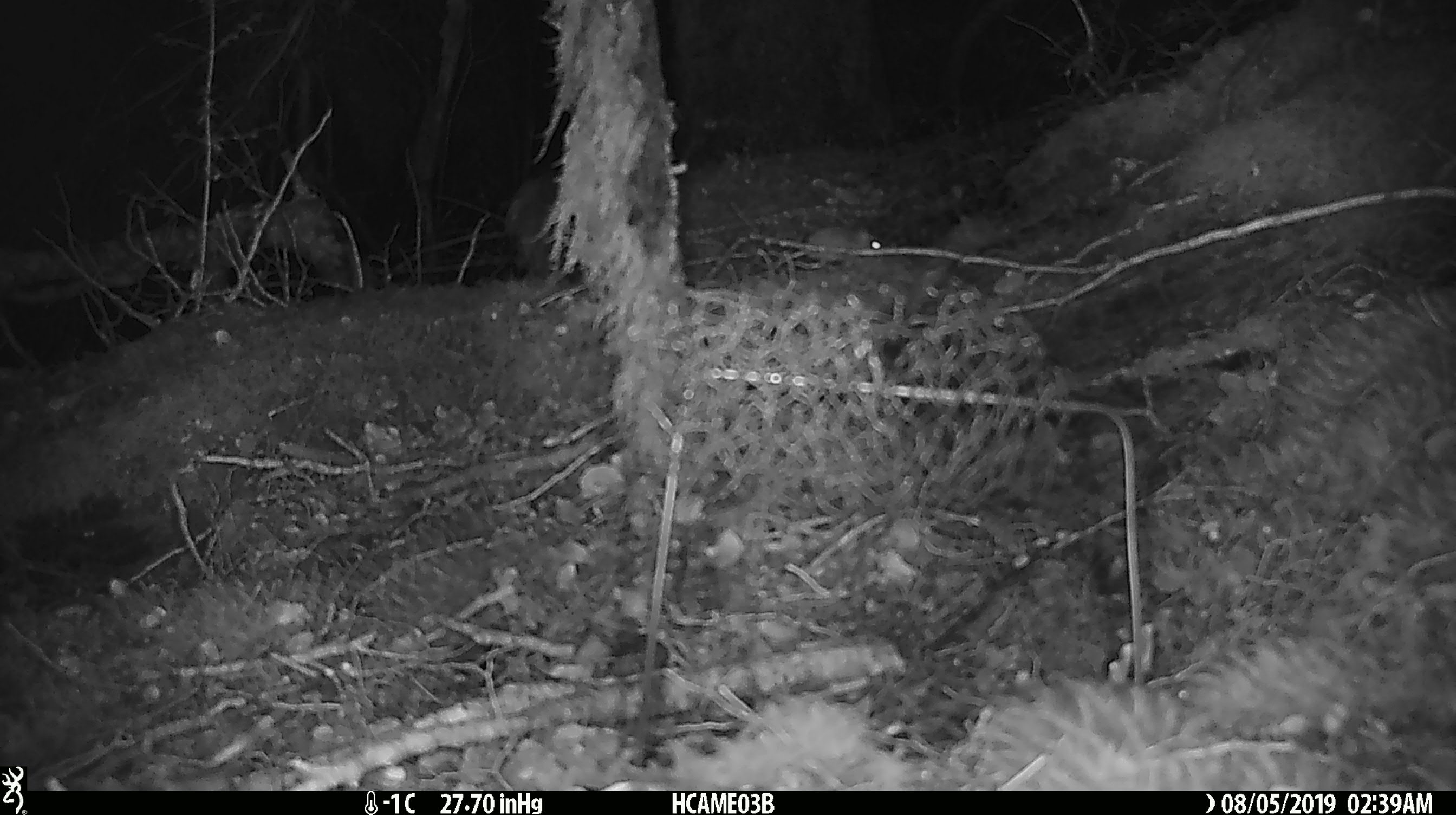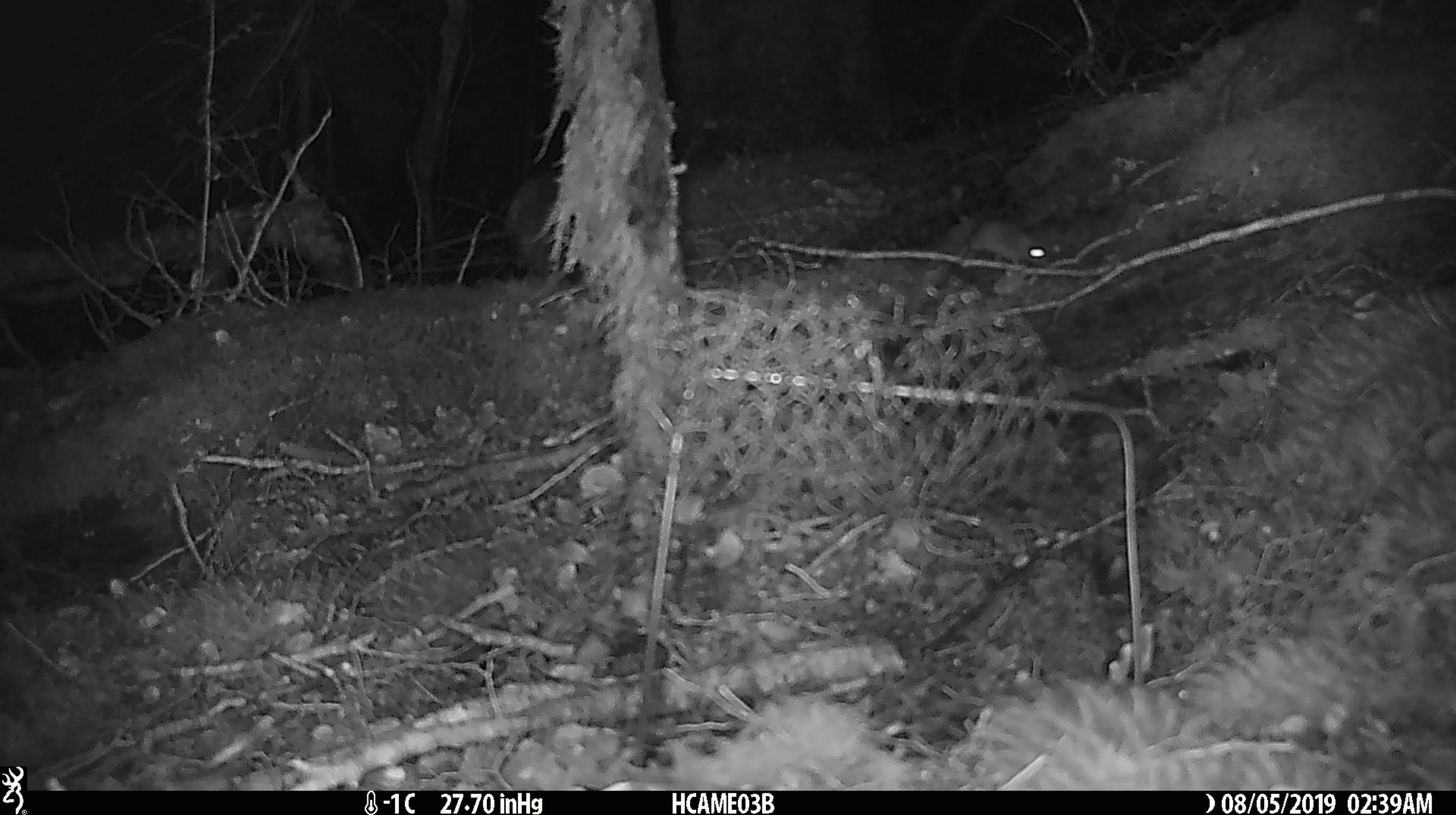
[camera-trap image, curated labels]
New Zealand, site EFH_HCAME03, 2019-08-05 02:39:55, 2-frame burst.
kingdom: Animalia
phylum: Chordata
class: Mammalia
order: Rodentia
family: Muridae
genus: Mus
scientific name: Mus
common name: mouse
Mouse (Mus).